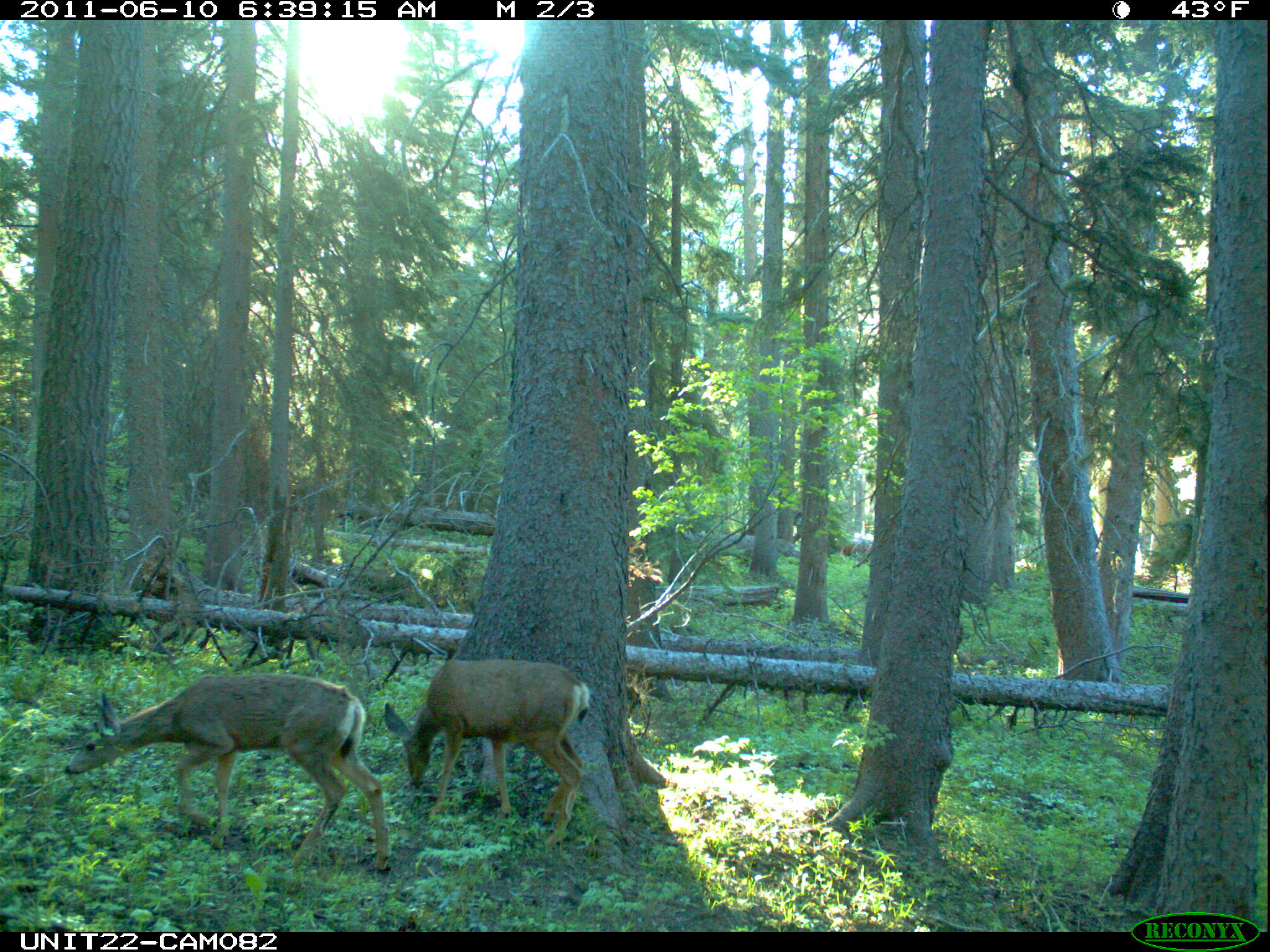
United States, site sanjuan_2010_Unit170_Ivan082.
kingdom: Animalia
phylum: Chordata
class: Mammalia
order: Artiodactyla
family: Cervidae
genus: Odocoileus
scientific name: Odocoileus hemionus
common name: mule deer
Odocoileus hemionus (mule deer).